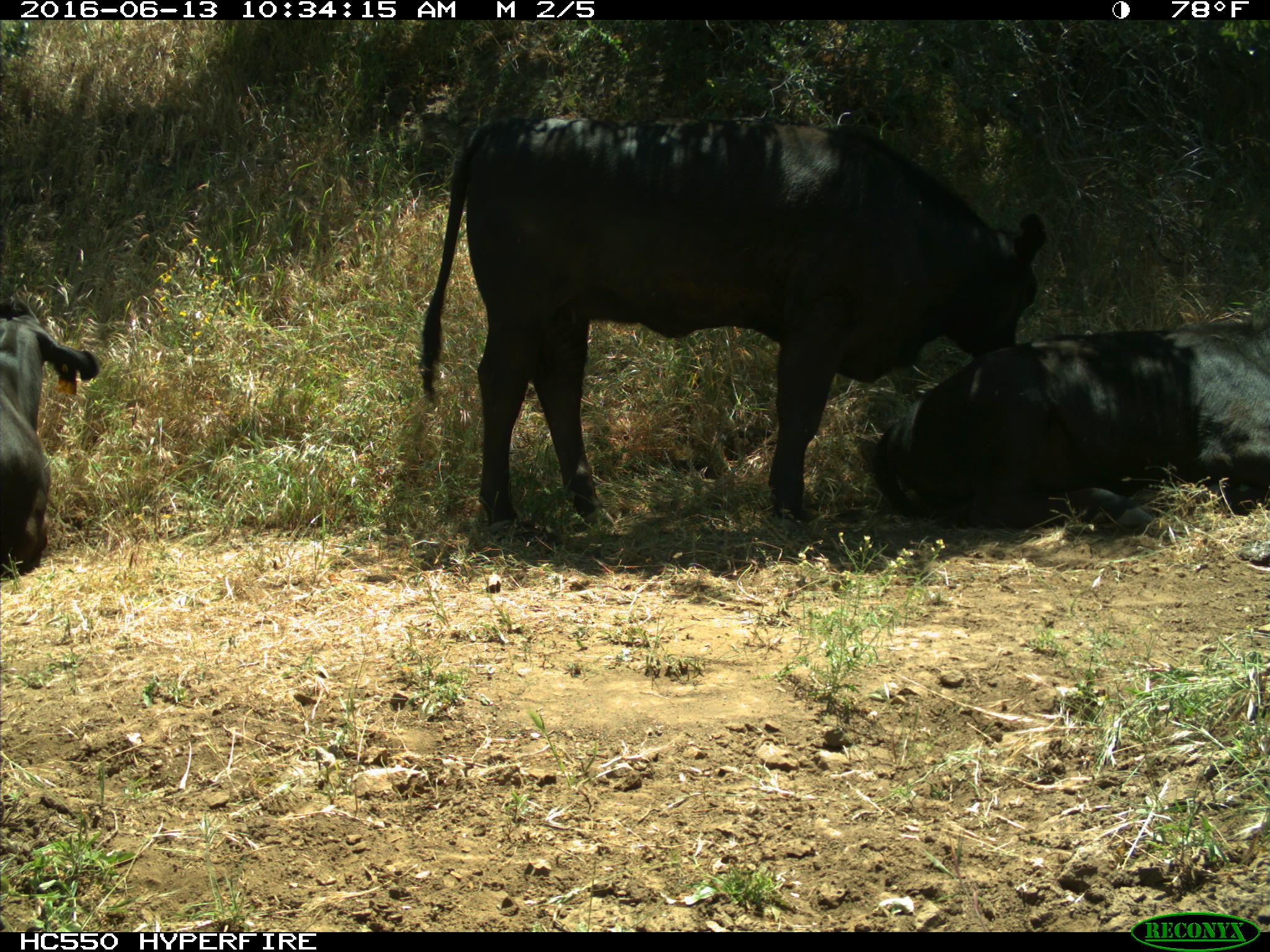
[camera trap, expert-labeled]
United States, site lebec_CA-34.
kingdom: Animalia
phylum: Chordata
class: Mammalia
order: Artiodactyla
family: Bovidae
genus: Bos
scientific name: Bos taurus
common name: domestic cow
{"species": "Bos taurus (domestic cow)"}